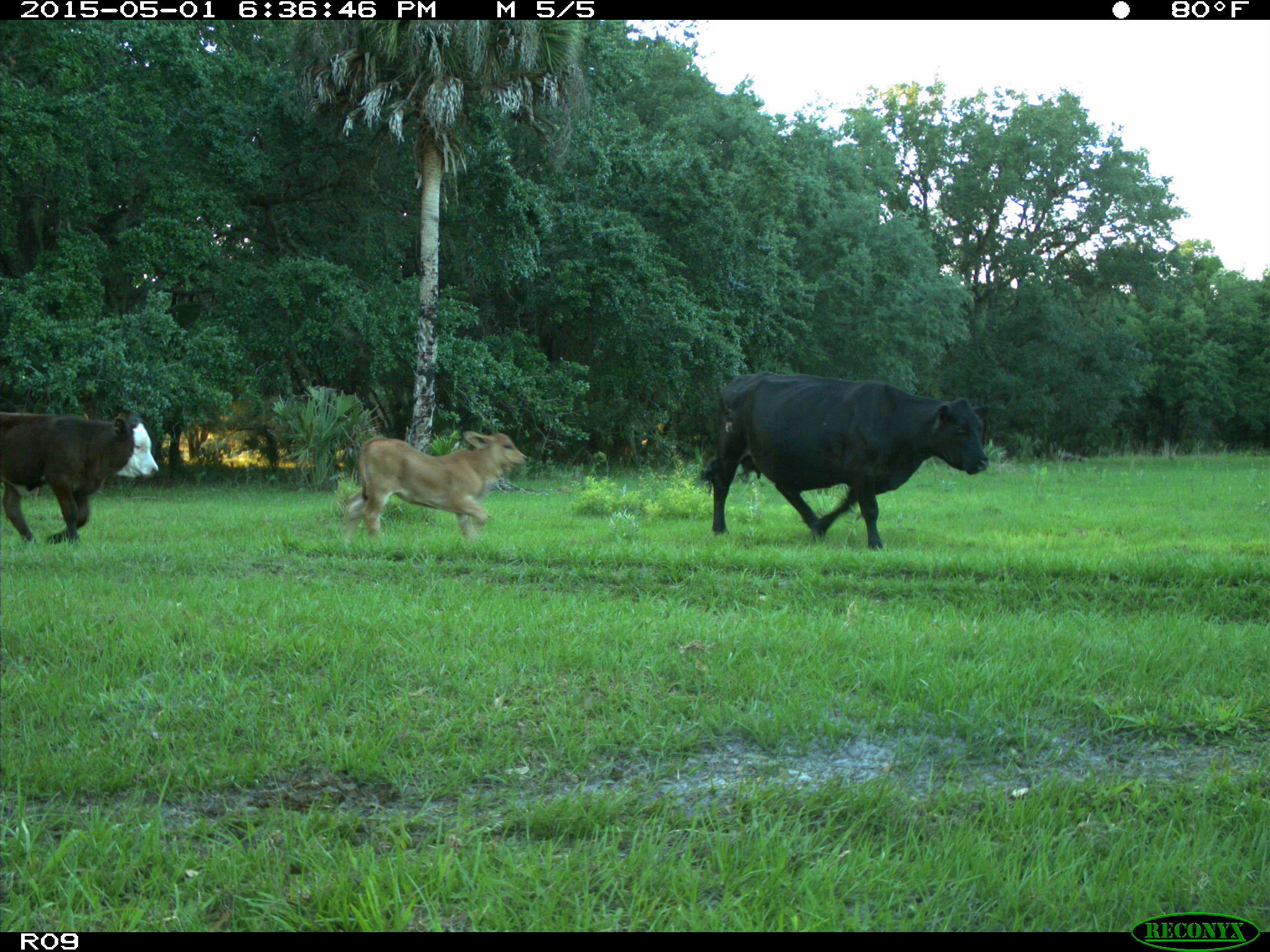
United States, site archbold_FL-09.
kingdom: Animalia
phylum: Chordata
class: Mammalia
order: Artiodactyla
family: Bovidae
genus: Bos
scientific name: Bos taurus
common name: domestic cow